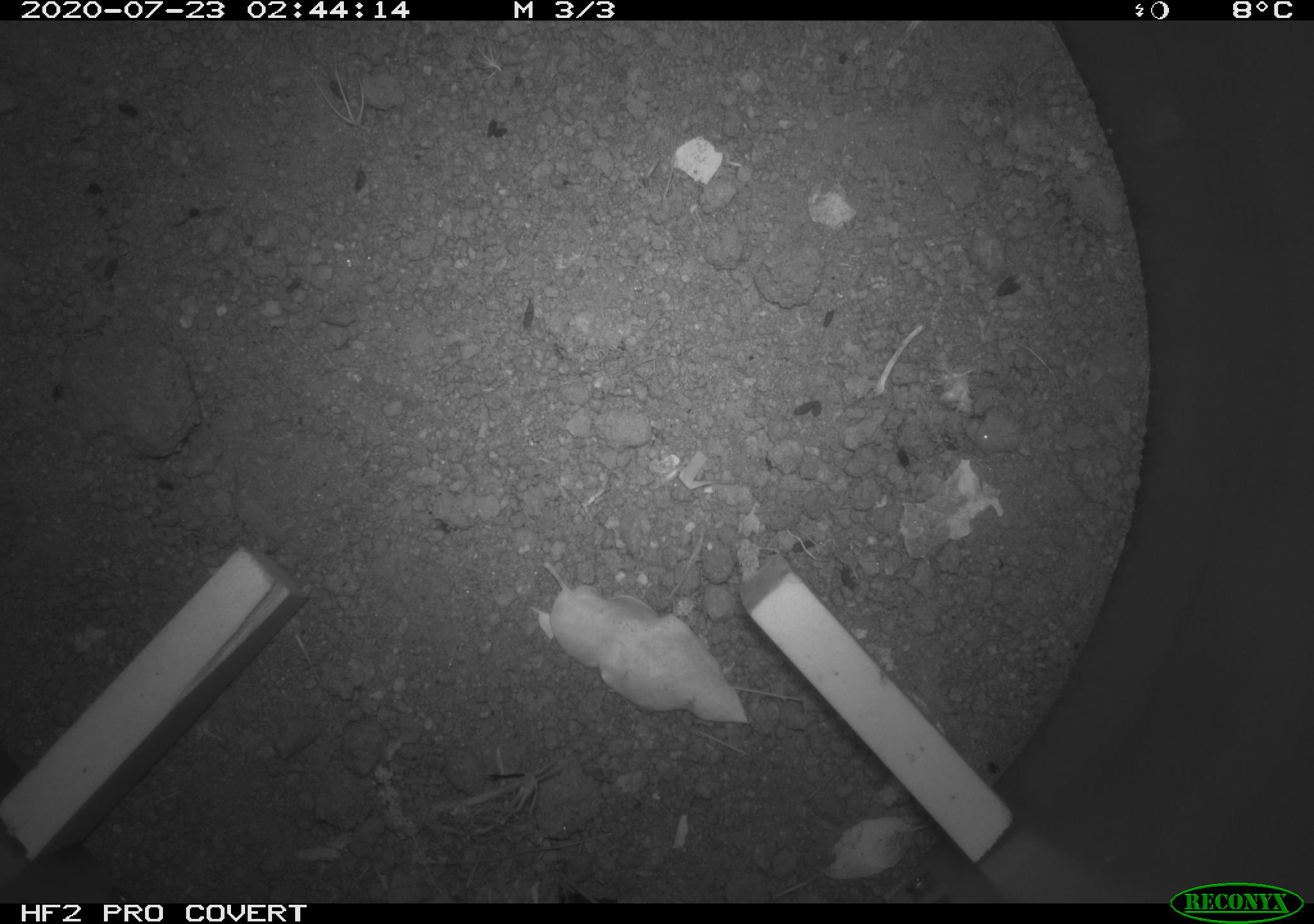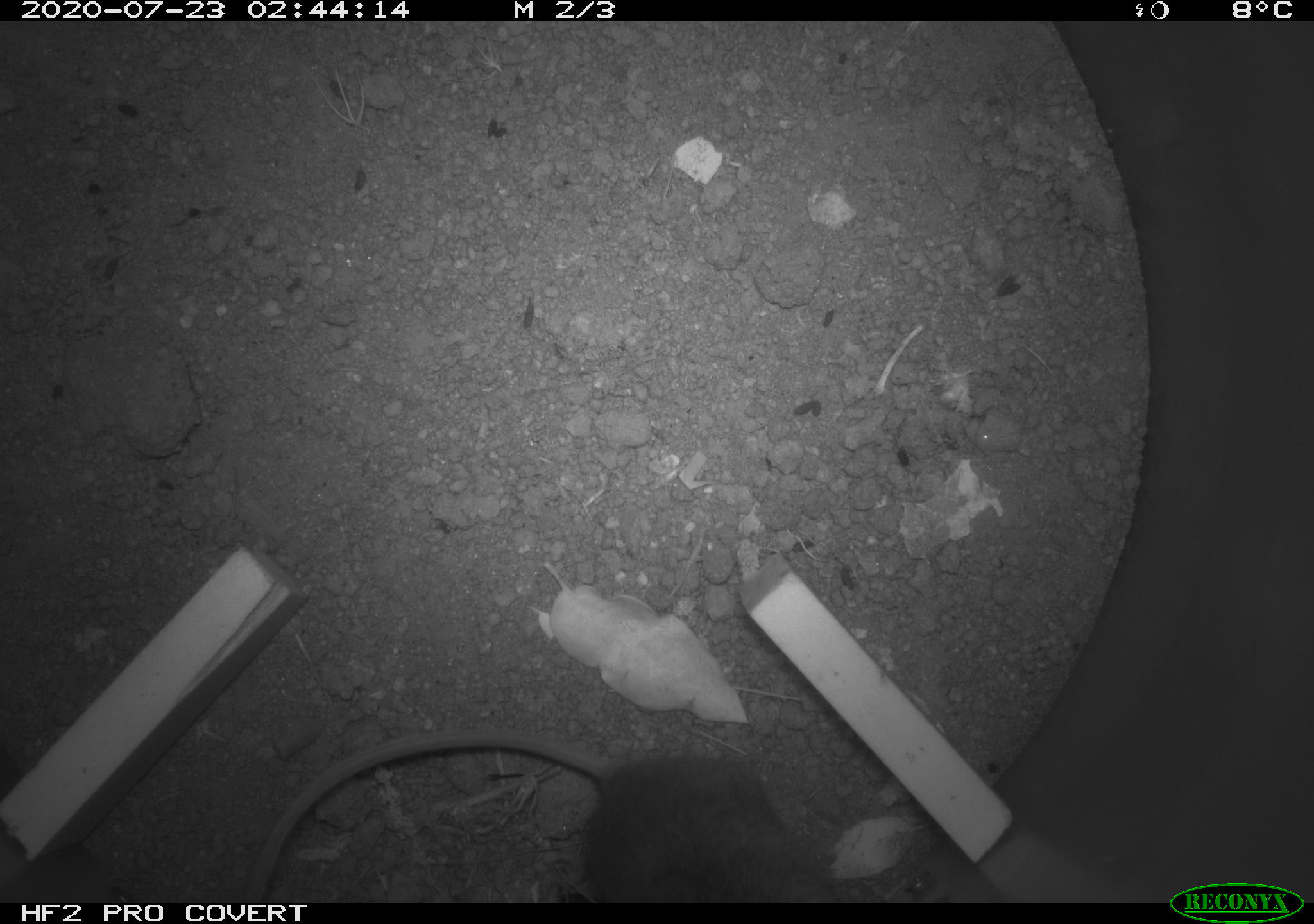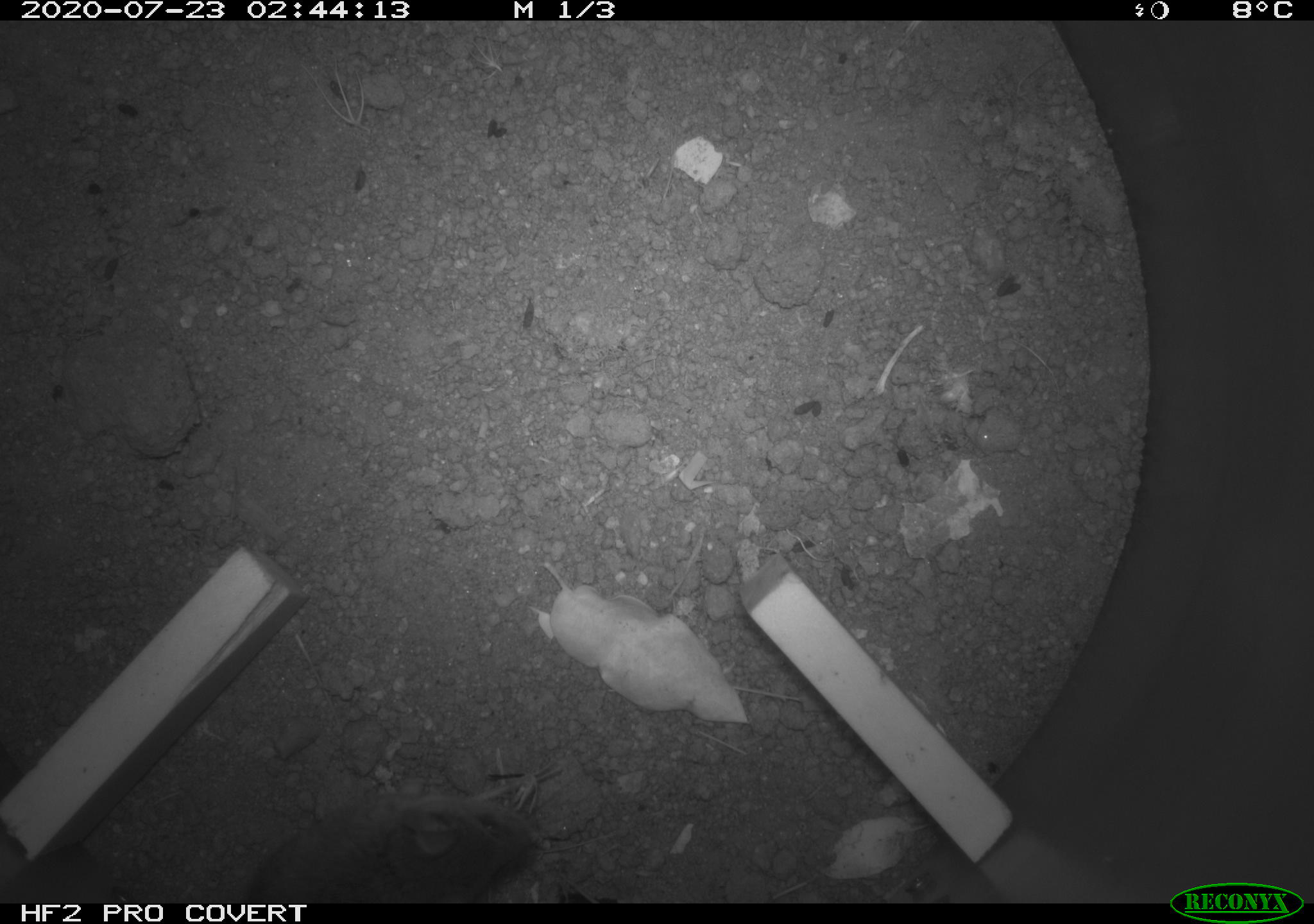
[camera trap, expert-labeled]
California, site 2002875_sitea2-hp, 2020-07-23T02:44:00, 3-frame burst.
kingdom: Animalia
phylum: Chordata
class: Mammalia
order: Rodentia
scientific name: Rodentia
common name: rodent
Rodent (Rodentia).